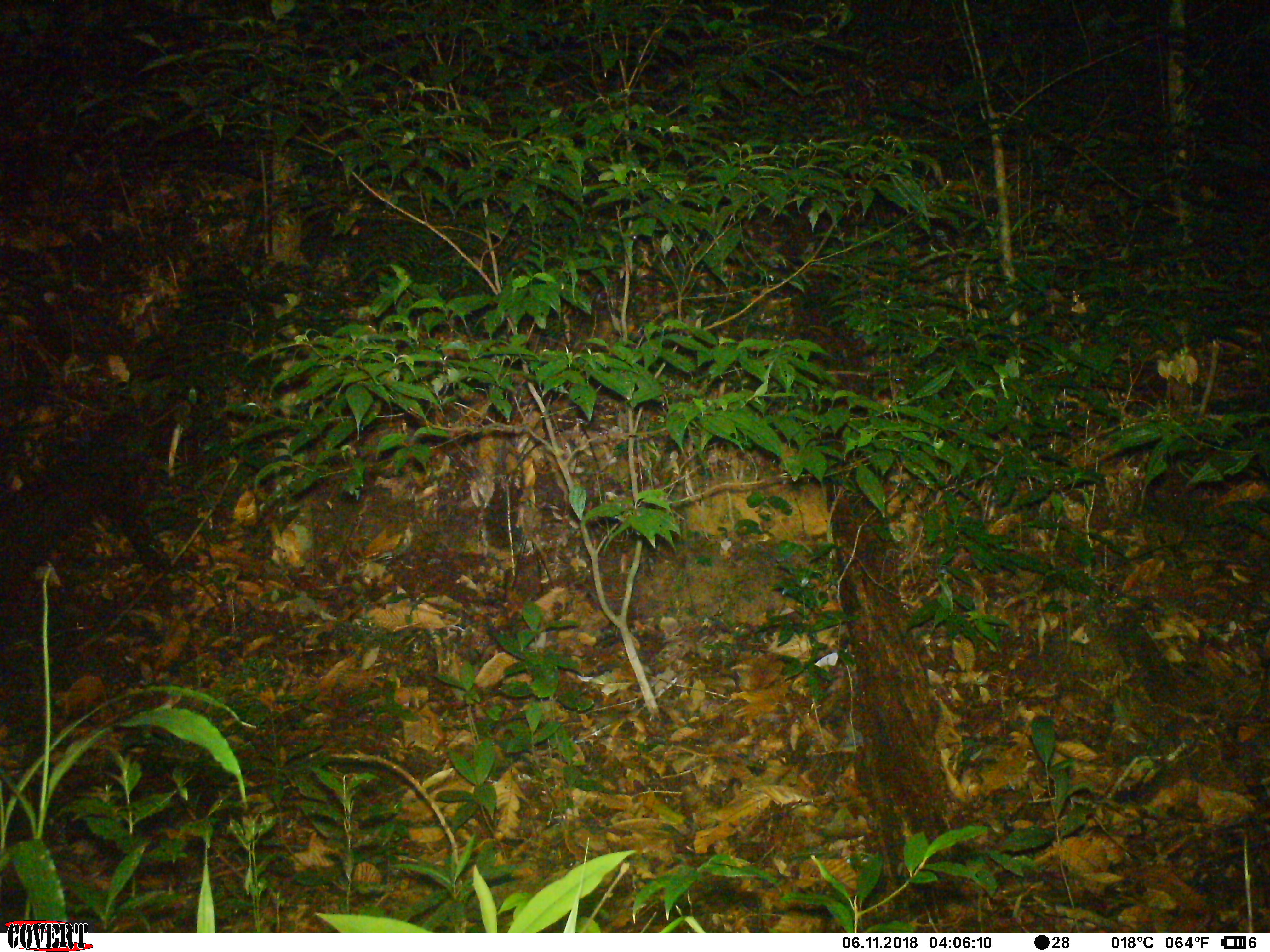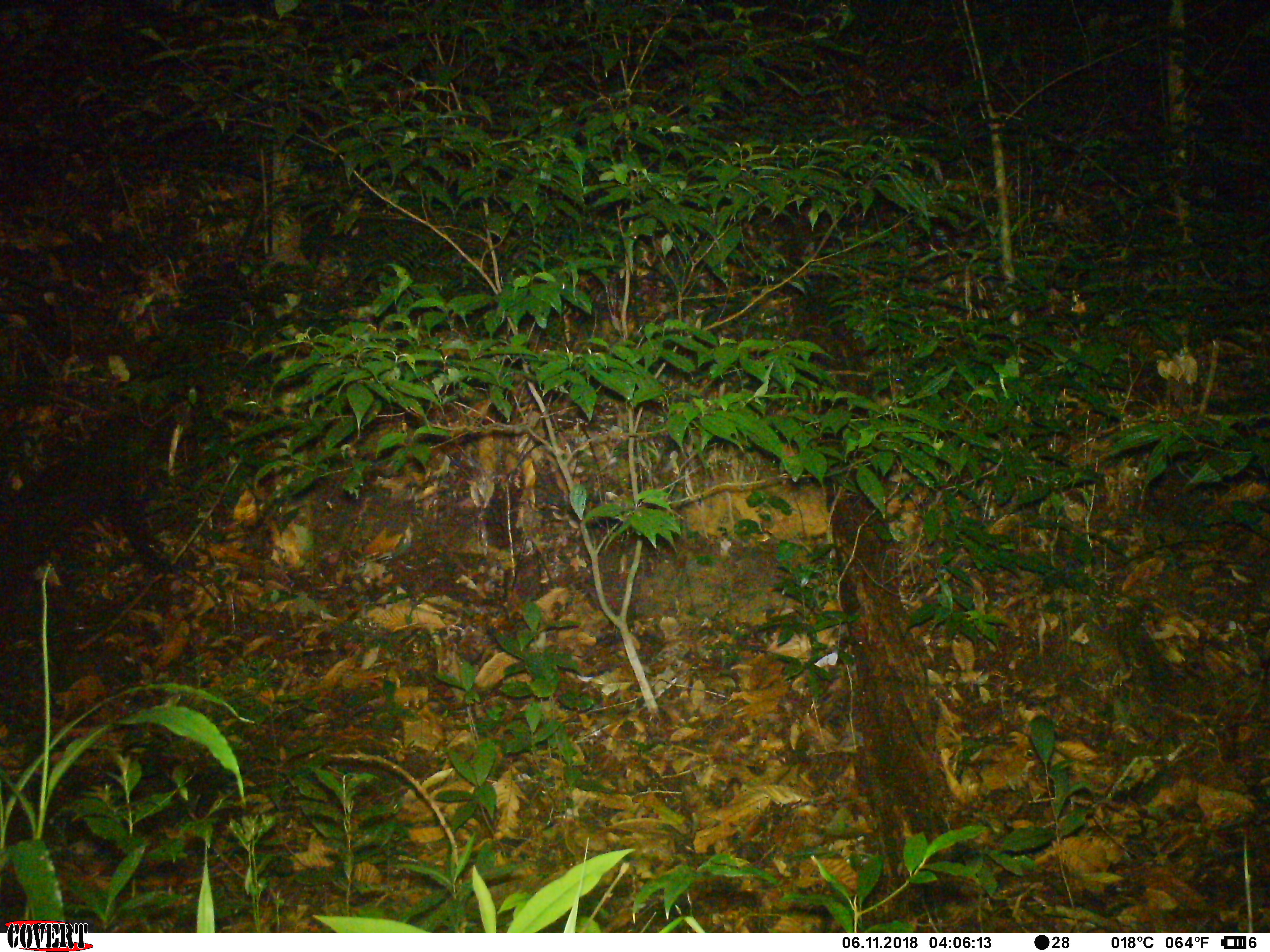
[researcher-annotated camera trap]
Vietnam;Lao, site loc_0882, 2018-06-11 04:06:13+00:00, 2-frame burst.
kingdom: Animalia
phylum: Chordata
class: Mammalia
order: Rodentia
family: Muridae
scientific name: Muridae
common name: old-world mice and rats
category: unidentified murid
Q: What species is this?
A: Unidentified murid (old-world mice and rats) (Muridae).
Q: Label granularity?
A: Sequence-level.